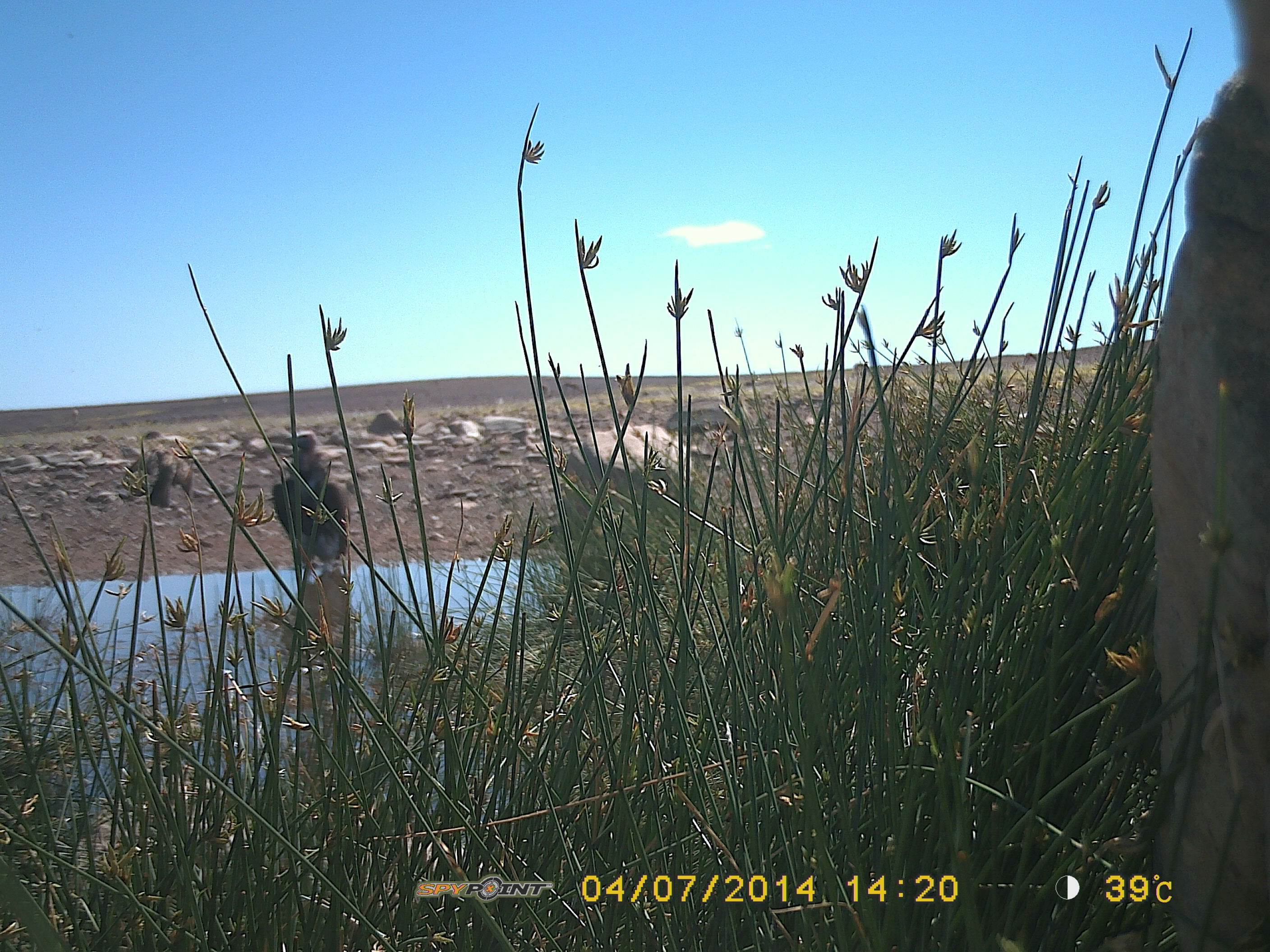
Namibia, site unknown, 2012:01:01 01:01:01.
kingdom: Animalia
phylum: Chordata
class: Aves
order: Accipitriformes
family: Accipitridae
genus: Torgos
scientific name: Torgos tracheliotos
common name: lappet-faced vulture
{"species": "Torgos tracheliotos (lappet-faced vulture)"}